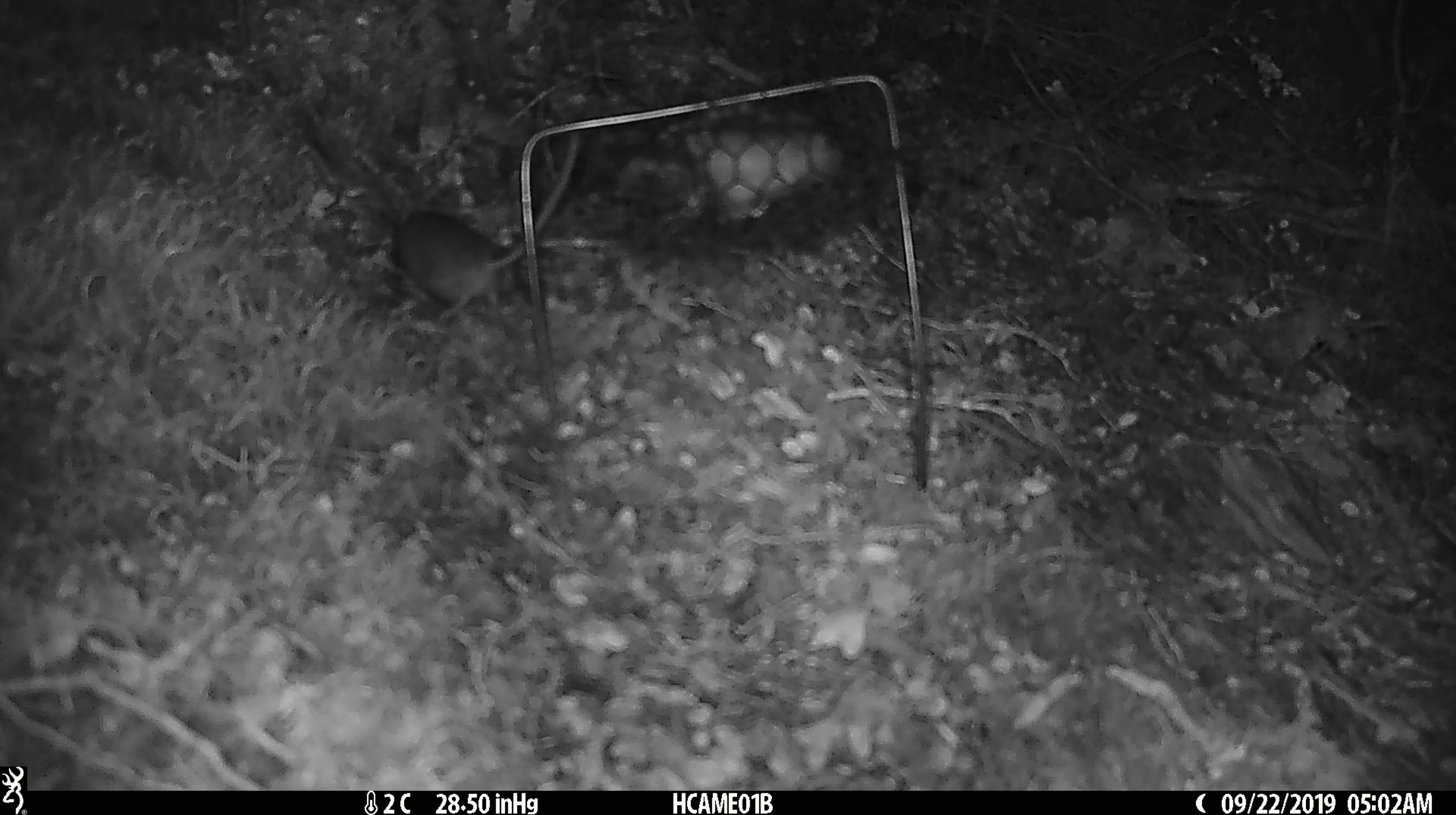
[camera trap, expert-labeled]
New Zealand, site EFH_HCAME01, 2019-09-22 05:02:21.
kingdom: Animalia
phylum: Chordata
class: Mammalia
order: Rodentia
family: Muridae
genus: Mus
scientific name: Mus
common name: mouse